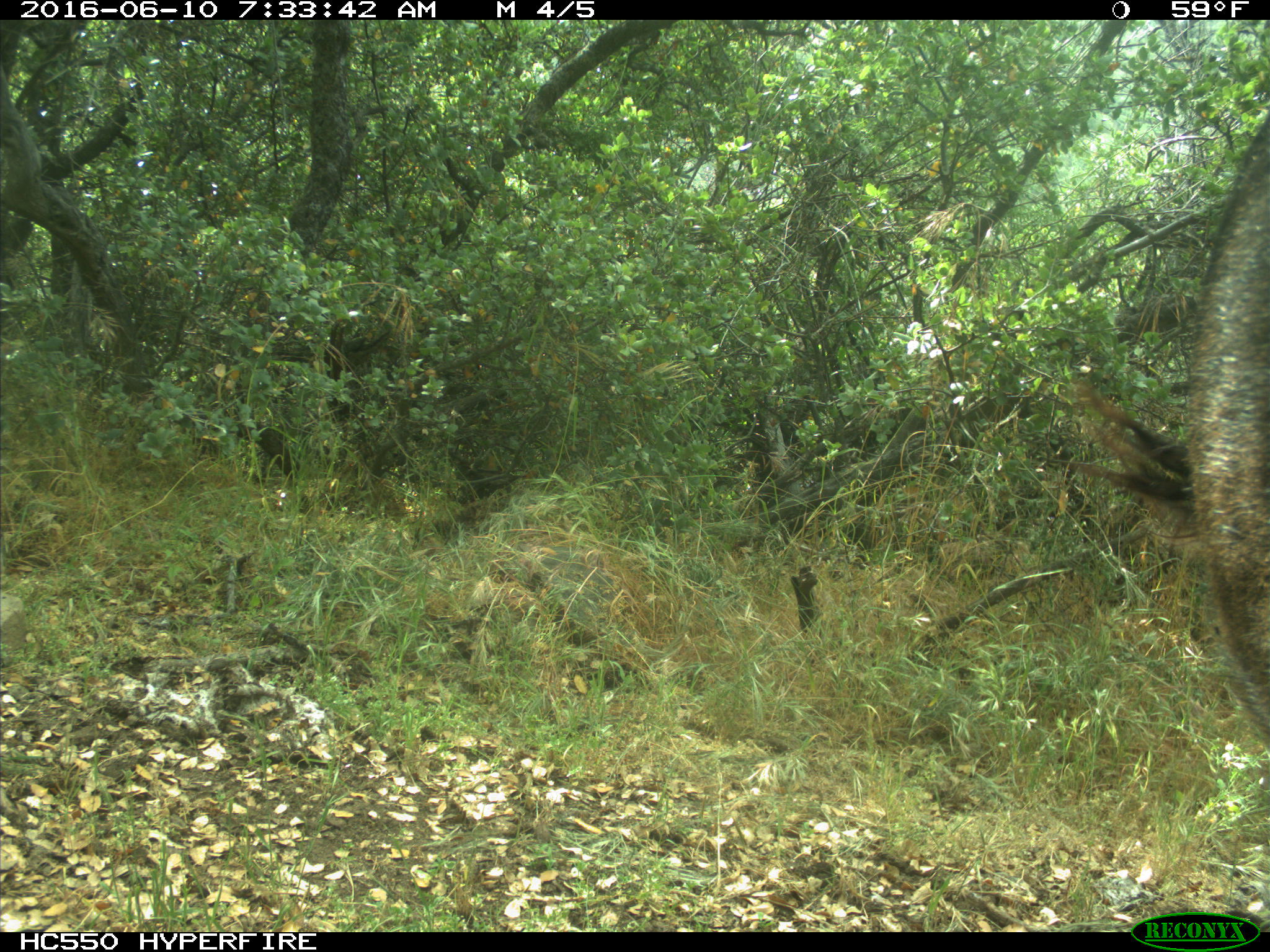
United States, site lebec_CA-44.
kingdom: Animalia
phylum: Chordata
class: Mammalia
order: Artiodactyla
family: Bovidae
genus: Bos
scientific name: Bos taurus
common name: domestic cow